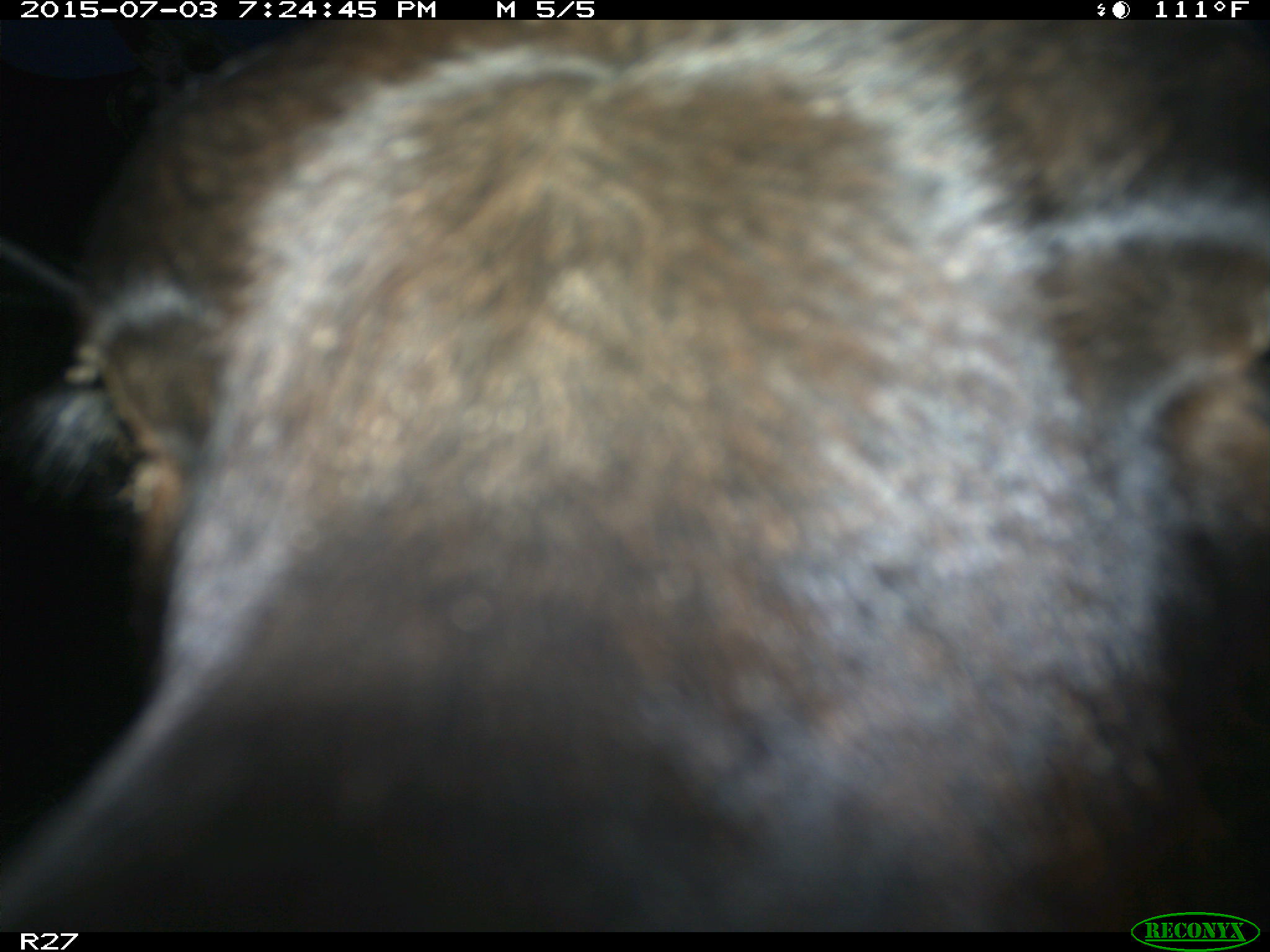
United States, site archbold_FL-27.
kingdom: Animalia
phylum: Chordata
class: Mammalia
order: Artiodactyla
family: Bovidae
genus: Bos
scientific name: Bos taurus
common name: domestic cow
Bos taurus (domestic cow).